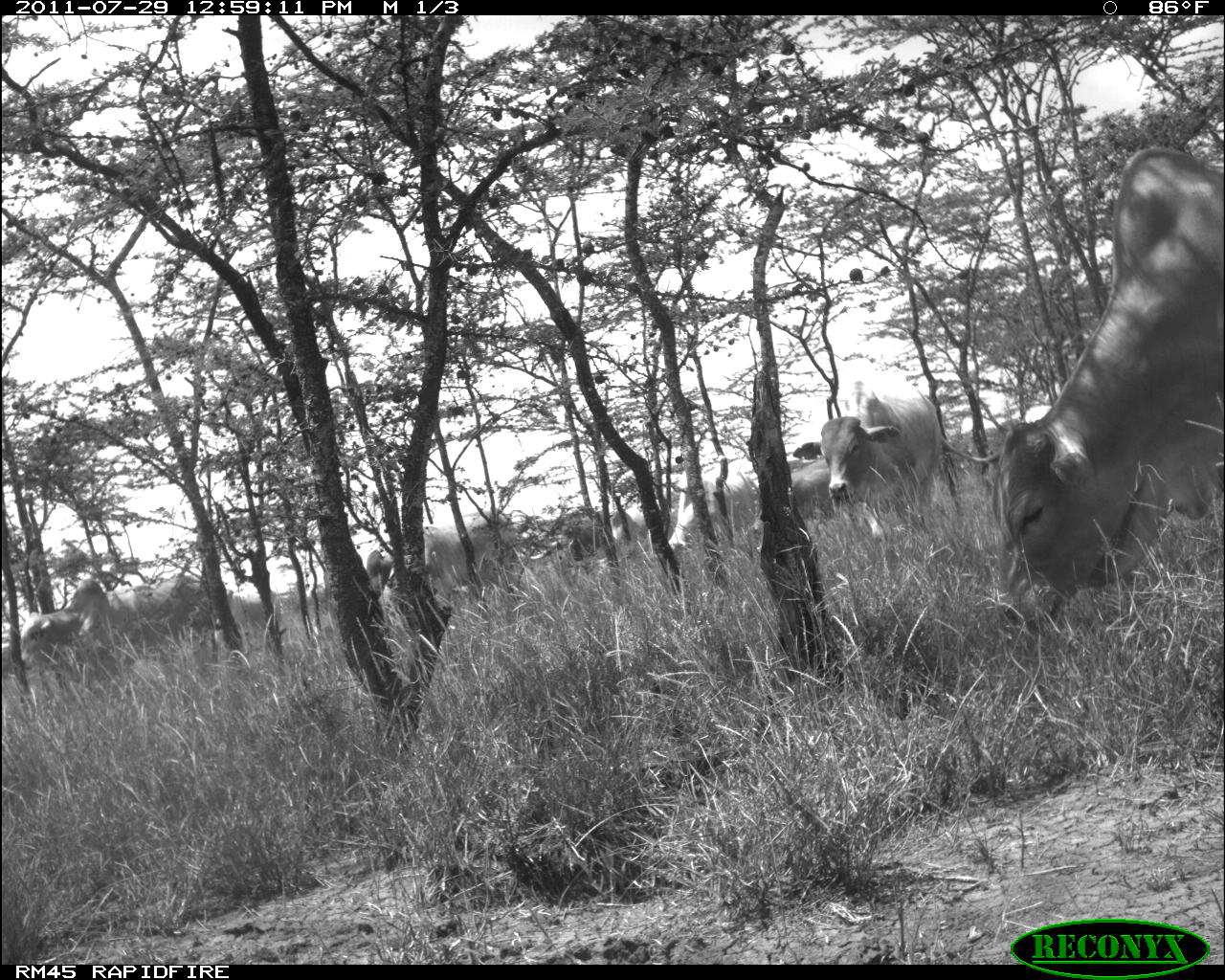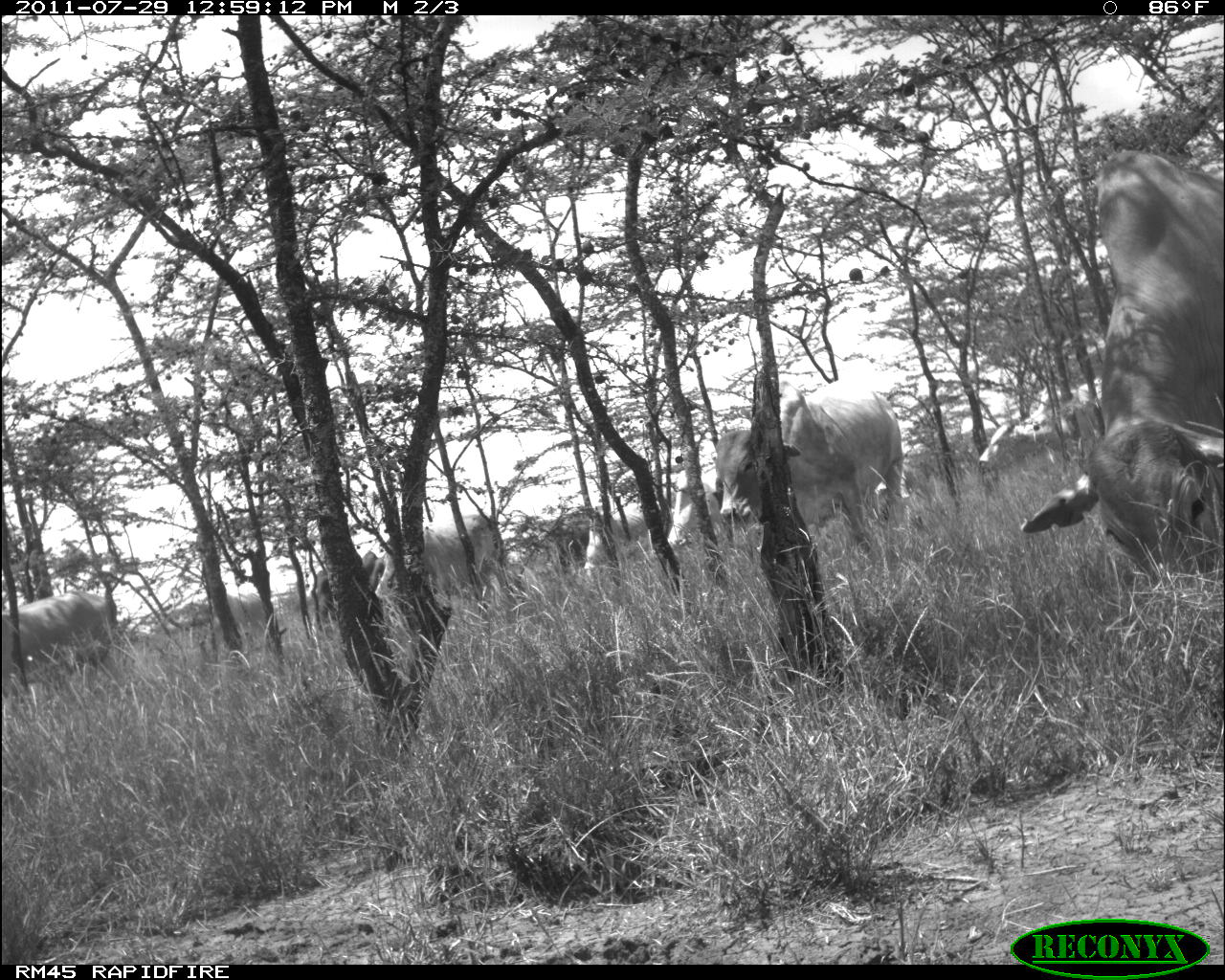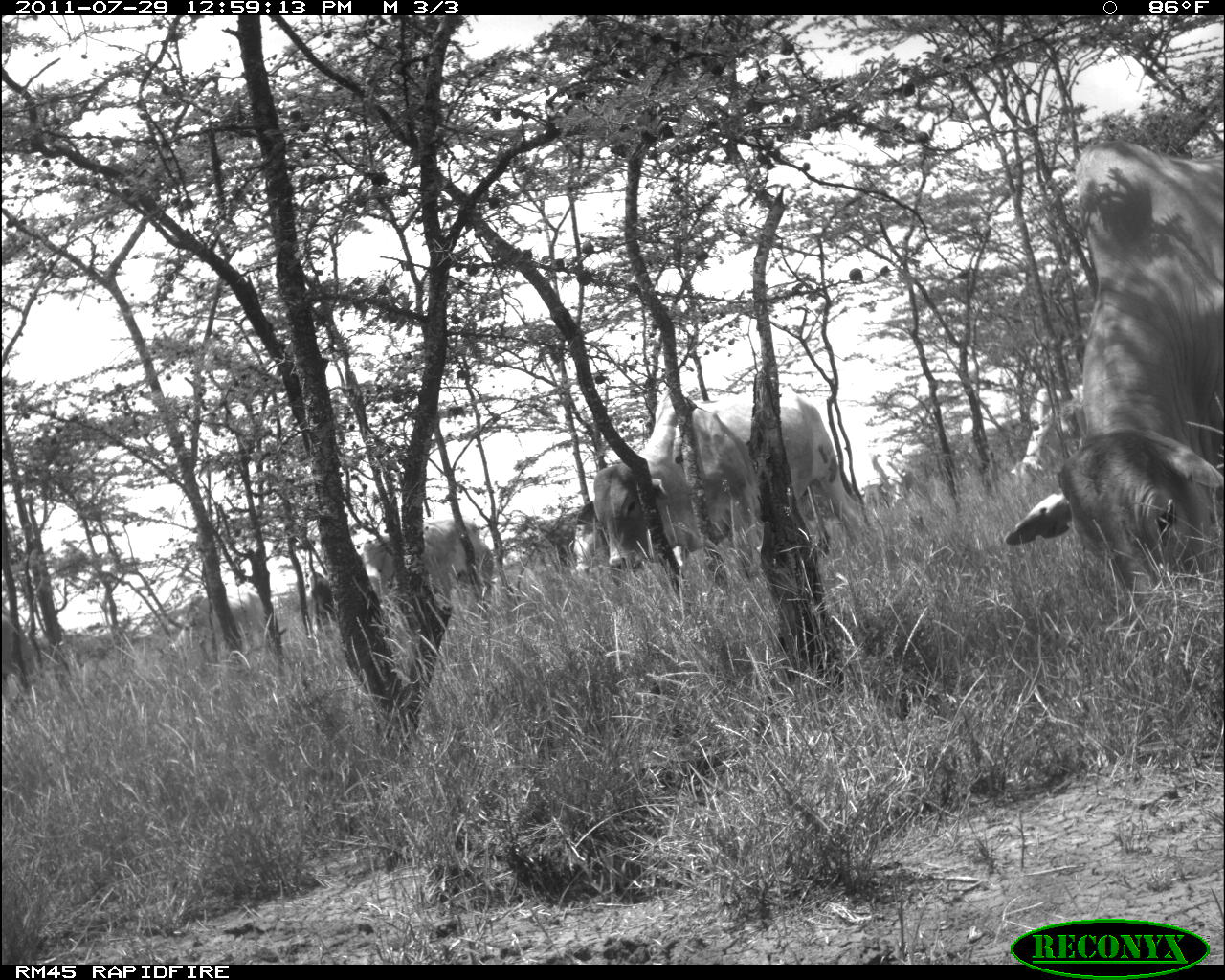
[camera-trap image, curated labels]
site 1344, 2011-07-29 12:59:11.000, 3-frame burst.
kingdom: Animalia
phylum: Chordata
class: Mammalia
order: Artiodactyla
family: Bovidae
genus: Bos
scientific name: Bos taurus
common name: domestic cattle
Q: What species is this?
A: Bos taurus (domestic cattle).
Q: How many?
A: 8.